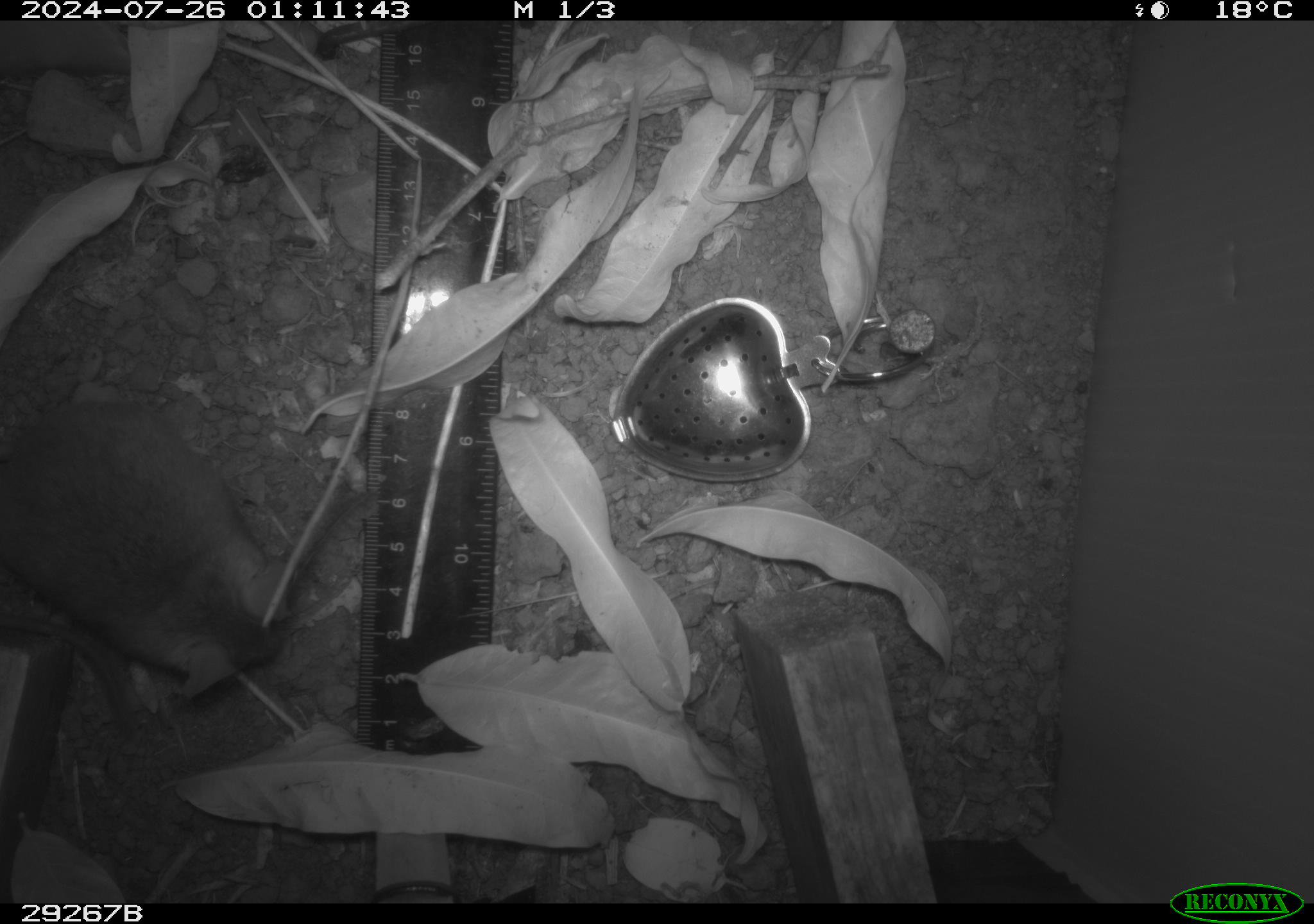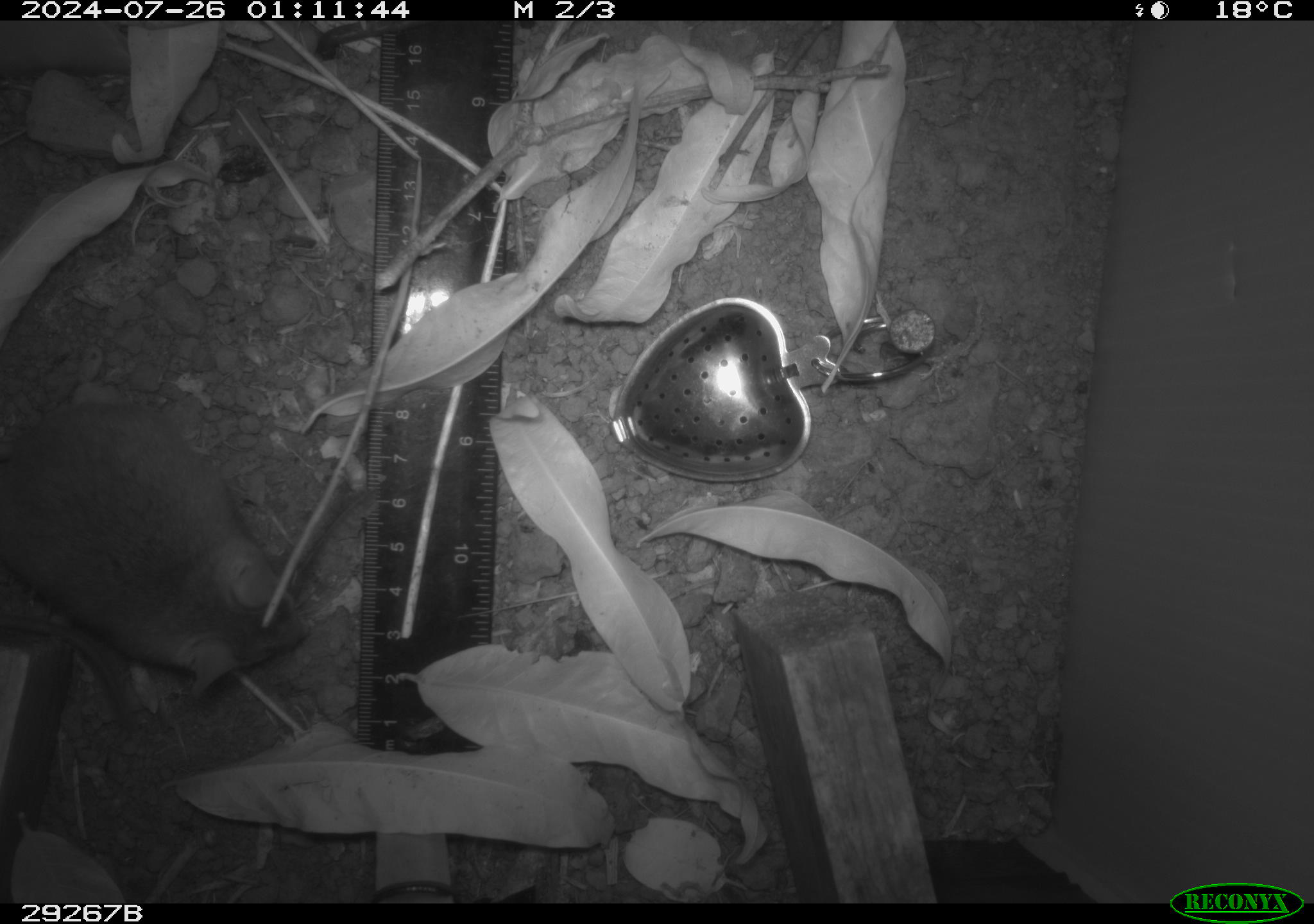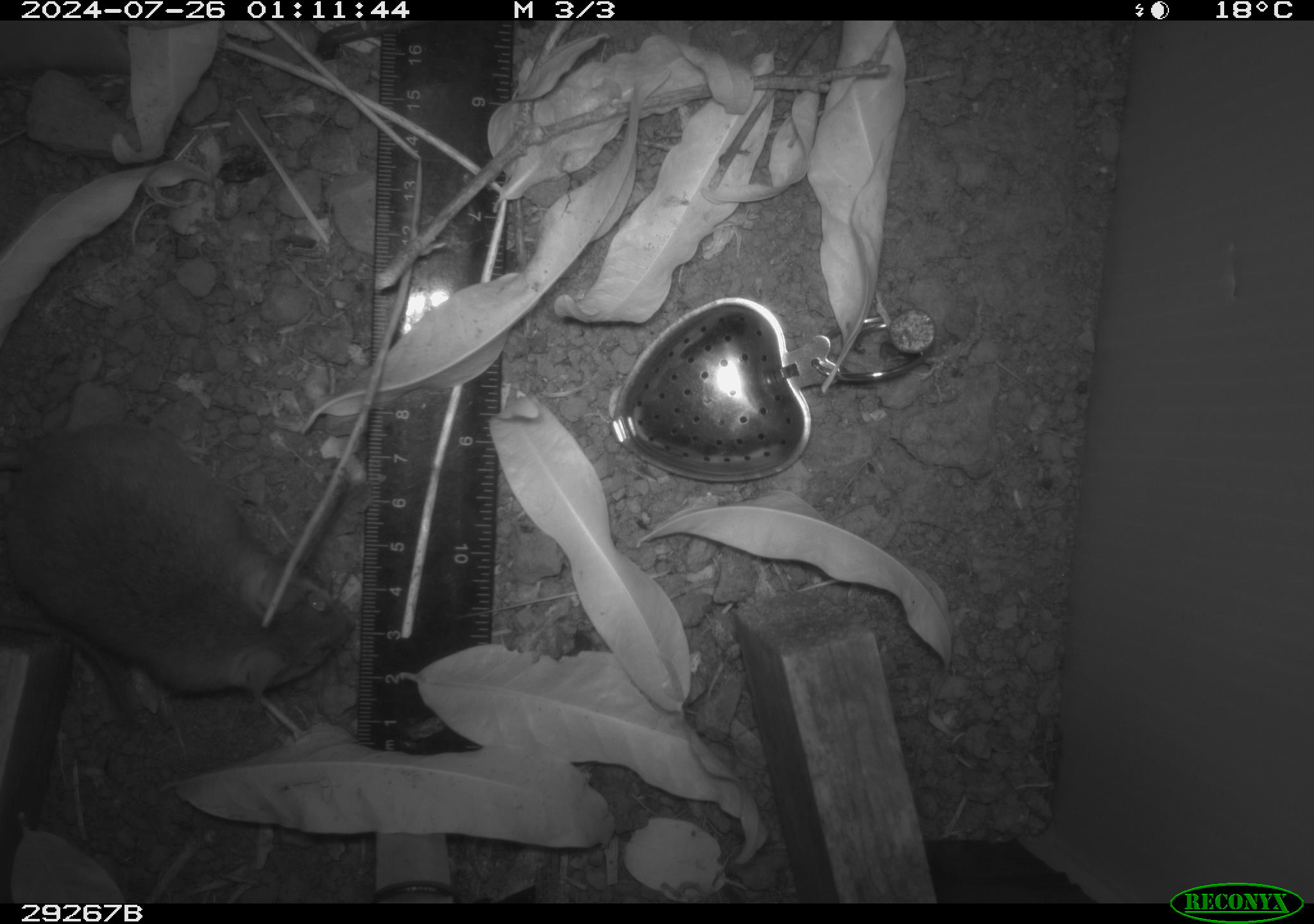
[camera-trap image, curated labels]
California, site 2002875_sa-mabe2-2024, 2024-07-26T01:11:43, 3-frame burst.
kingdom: Animalia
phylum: Chordata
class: Mammalia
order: Rodentia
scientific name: Rodentia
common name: mouse species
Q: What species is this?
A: Mouse species (Rodentia).